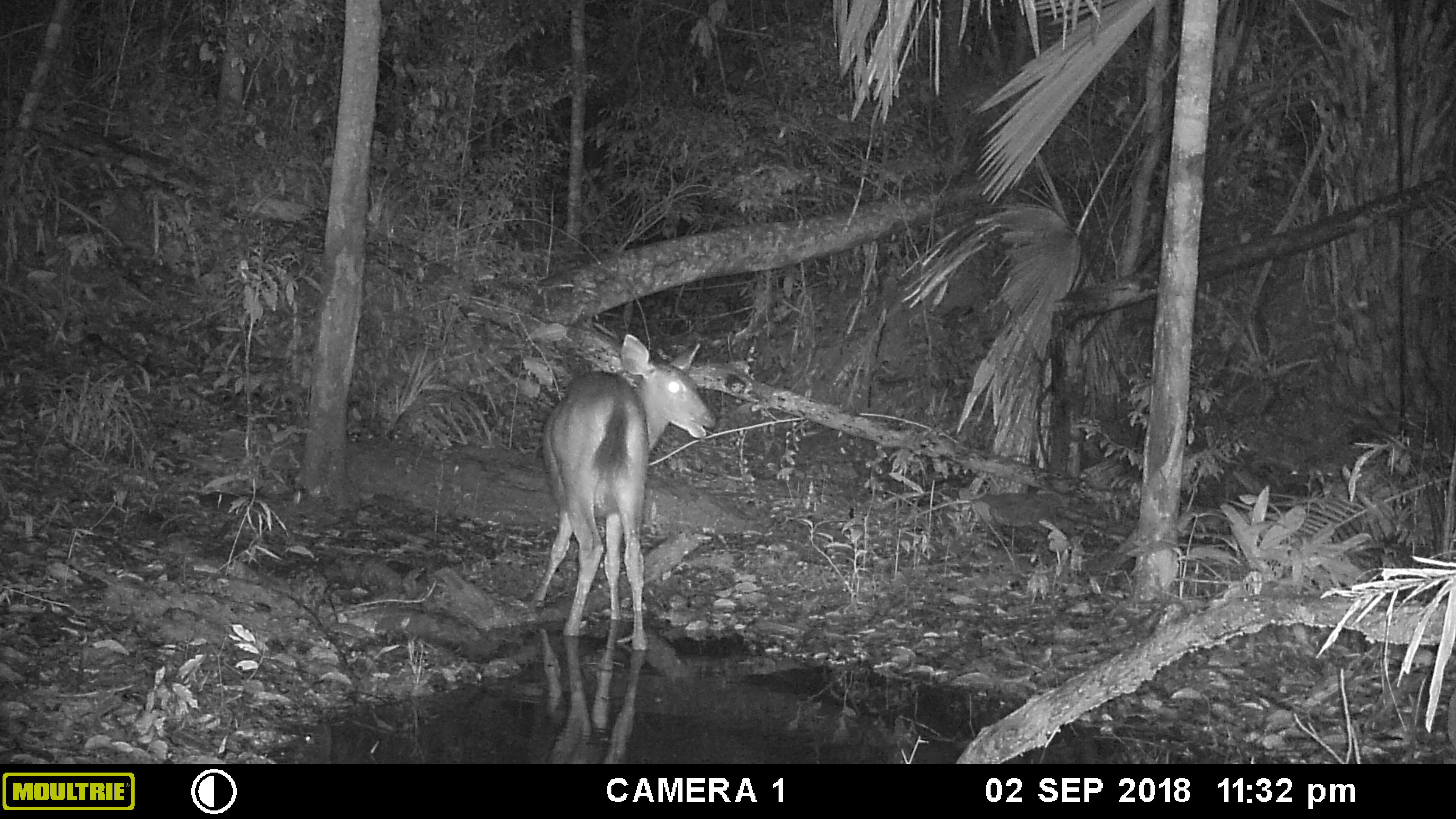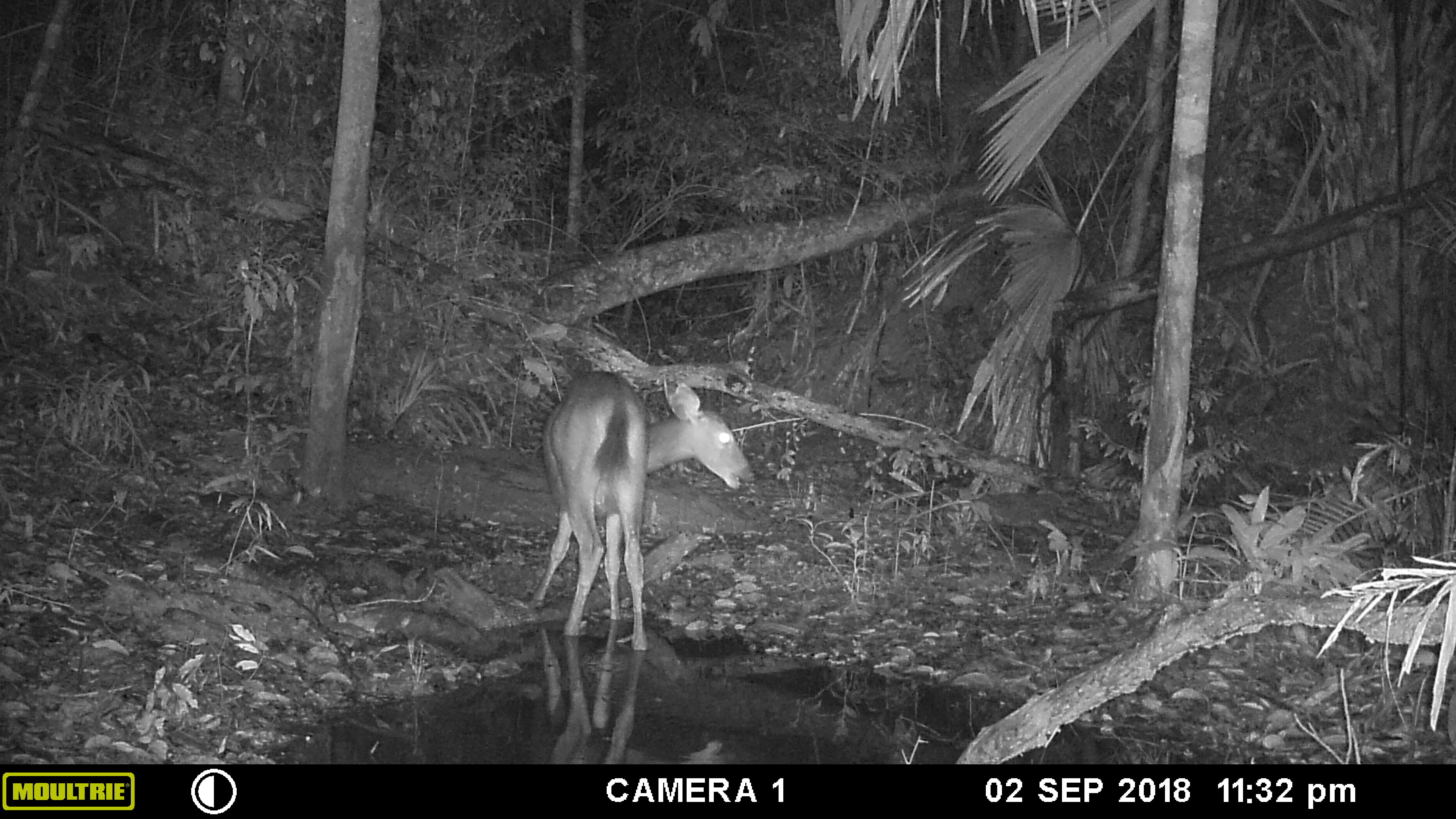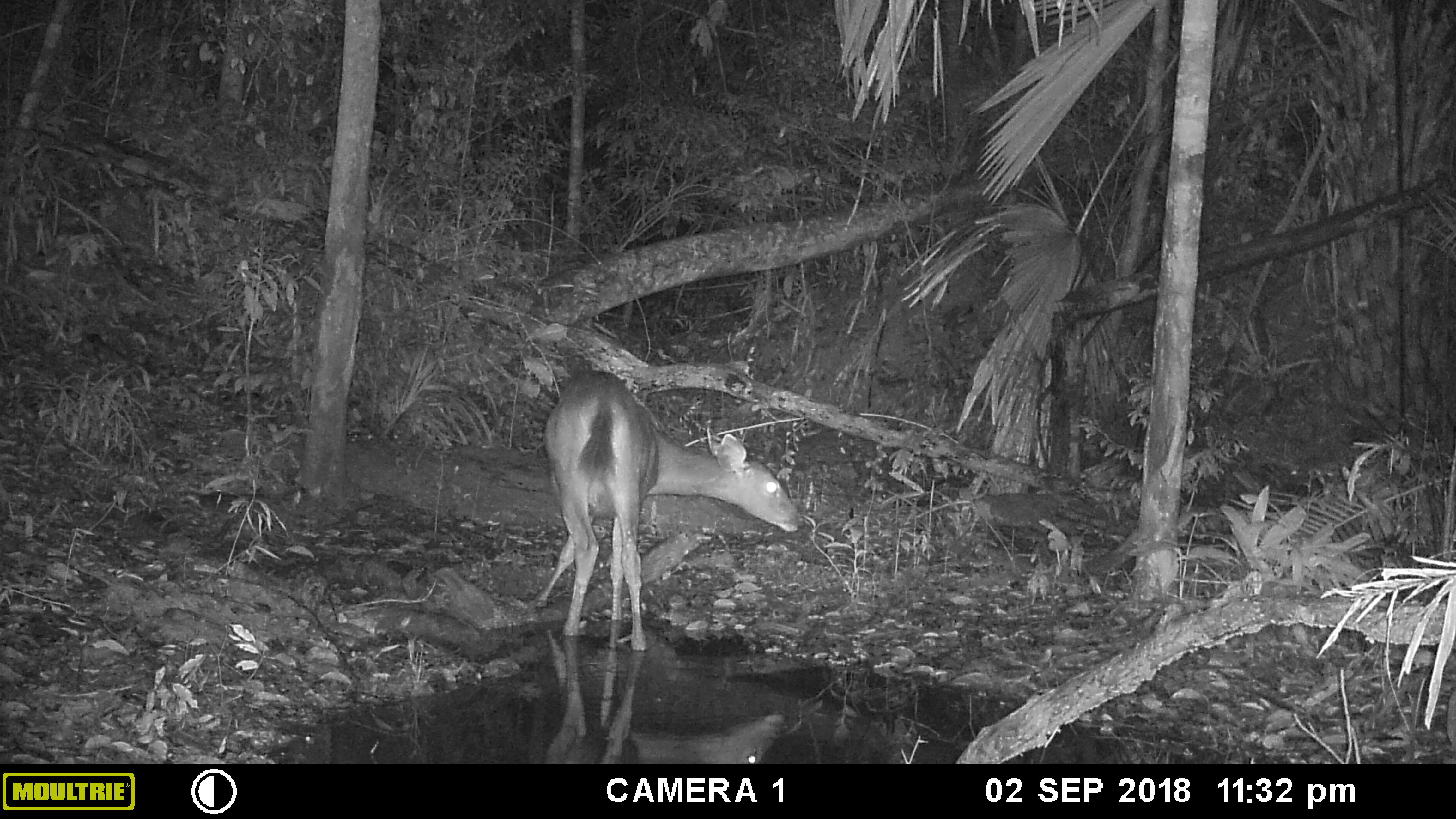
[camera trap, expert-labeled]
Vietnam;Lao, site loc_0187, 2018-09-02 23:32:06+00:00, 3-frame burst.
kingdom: Animalia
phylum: Chordata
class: Mammalia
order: Artiodactyla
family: Cervidae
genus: Rusa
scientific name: Rusa unicolor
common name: sambar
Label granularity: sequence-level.